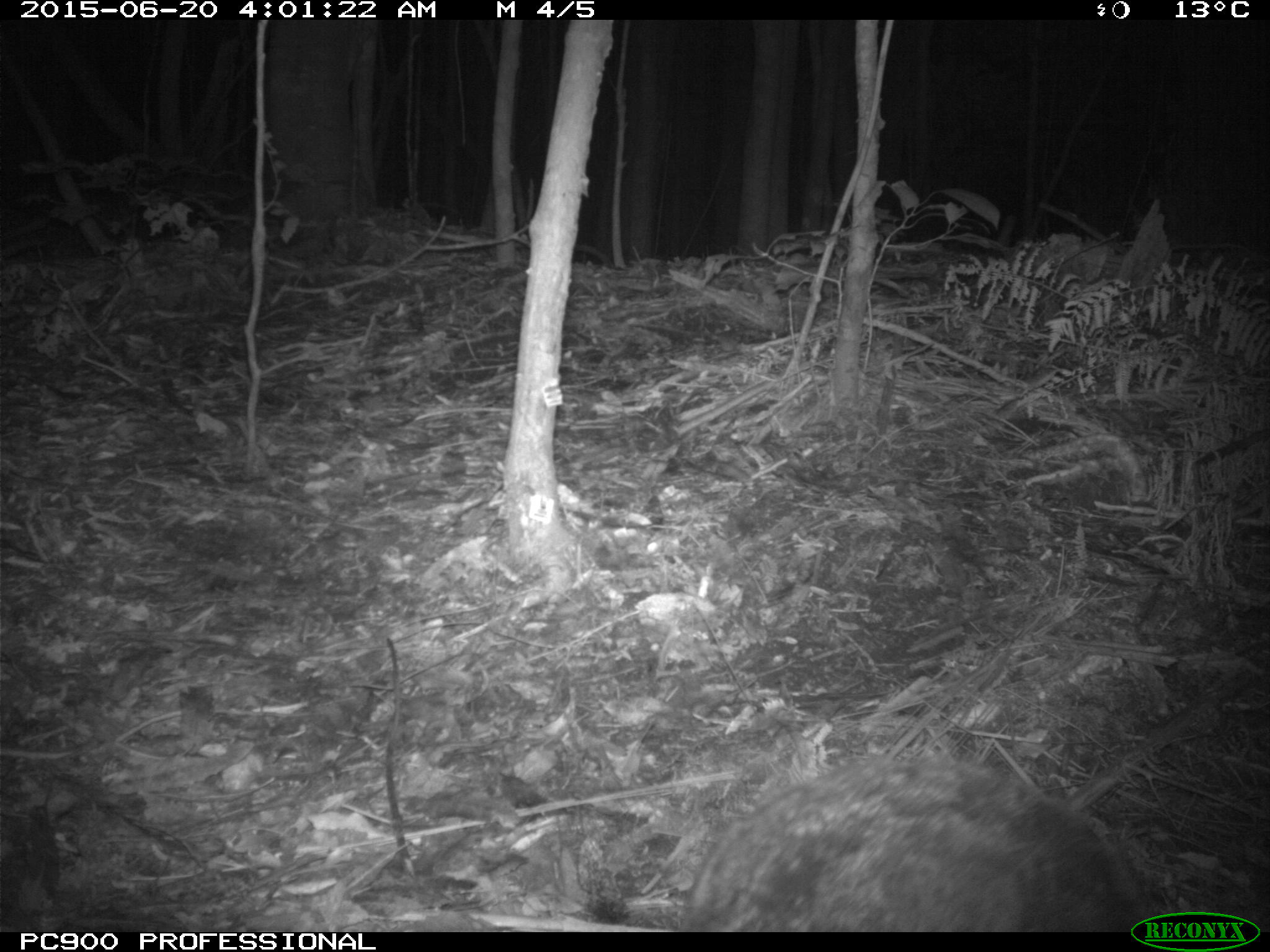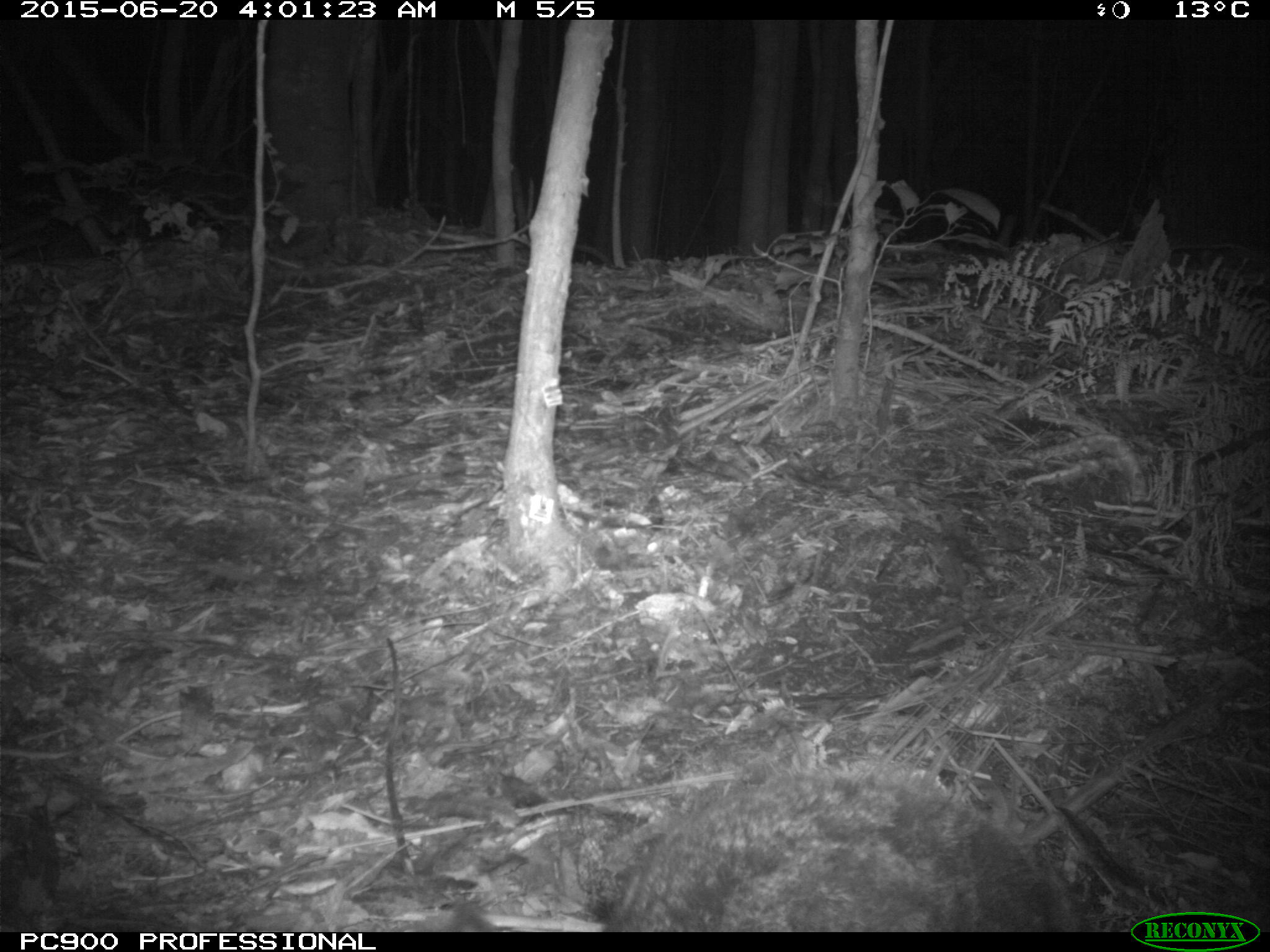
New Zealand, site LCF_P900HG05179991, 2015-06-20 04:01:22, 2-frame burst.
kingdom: Animalia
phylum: Chordata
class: Mammalia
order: Diprotodontia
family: Macropodidae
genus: Notamacropus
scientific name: Notamacropus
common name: wallaby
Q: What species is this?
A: Wallaby (Notamacropus).